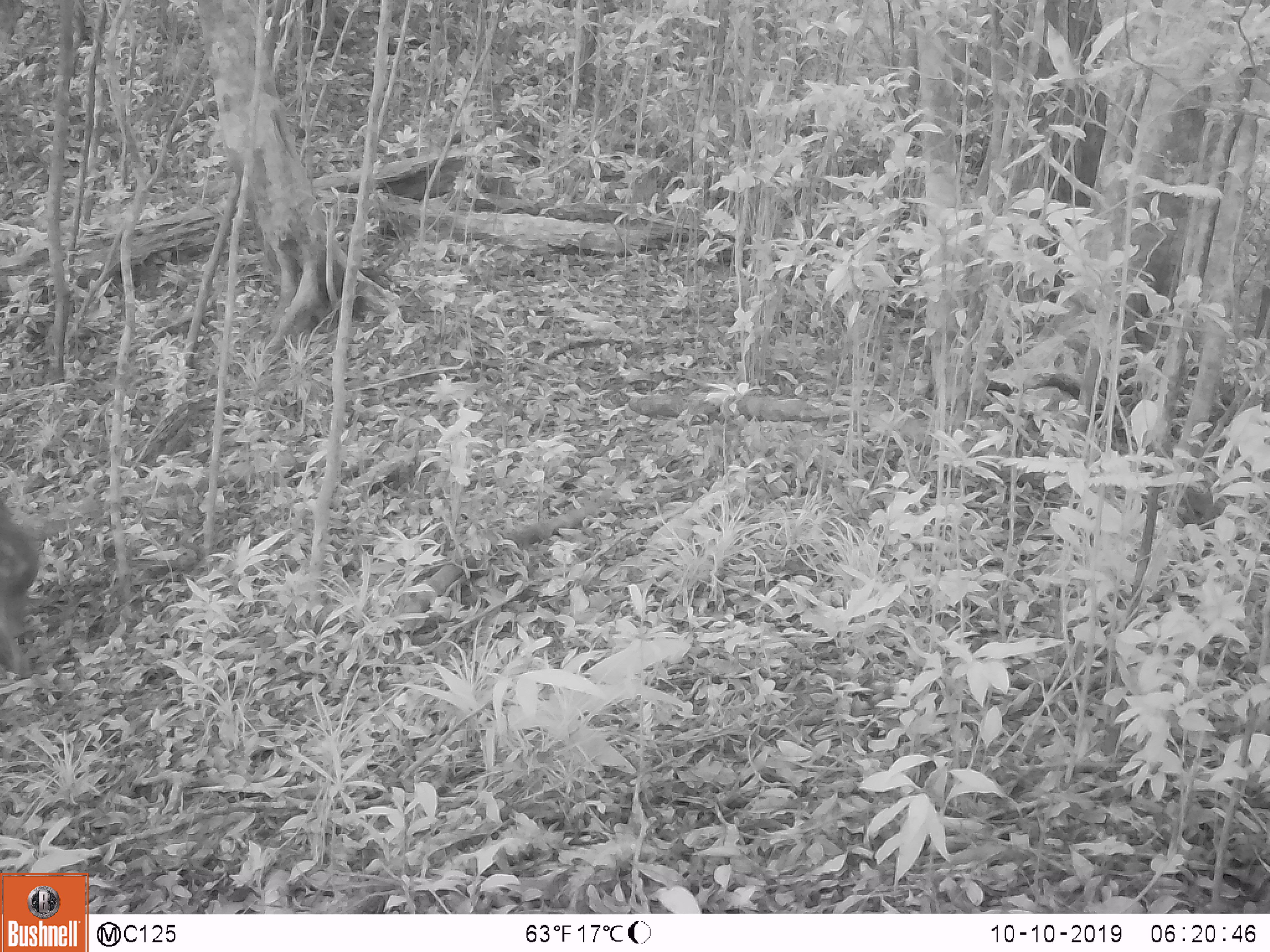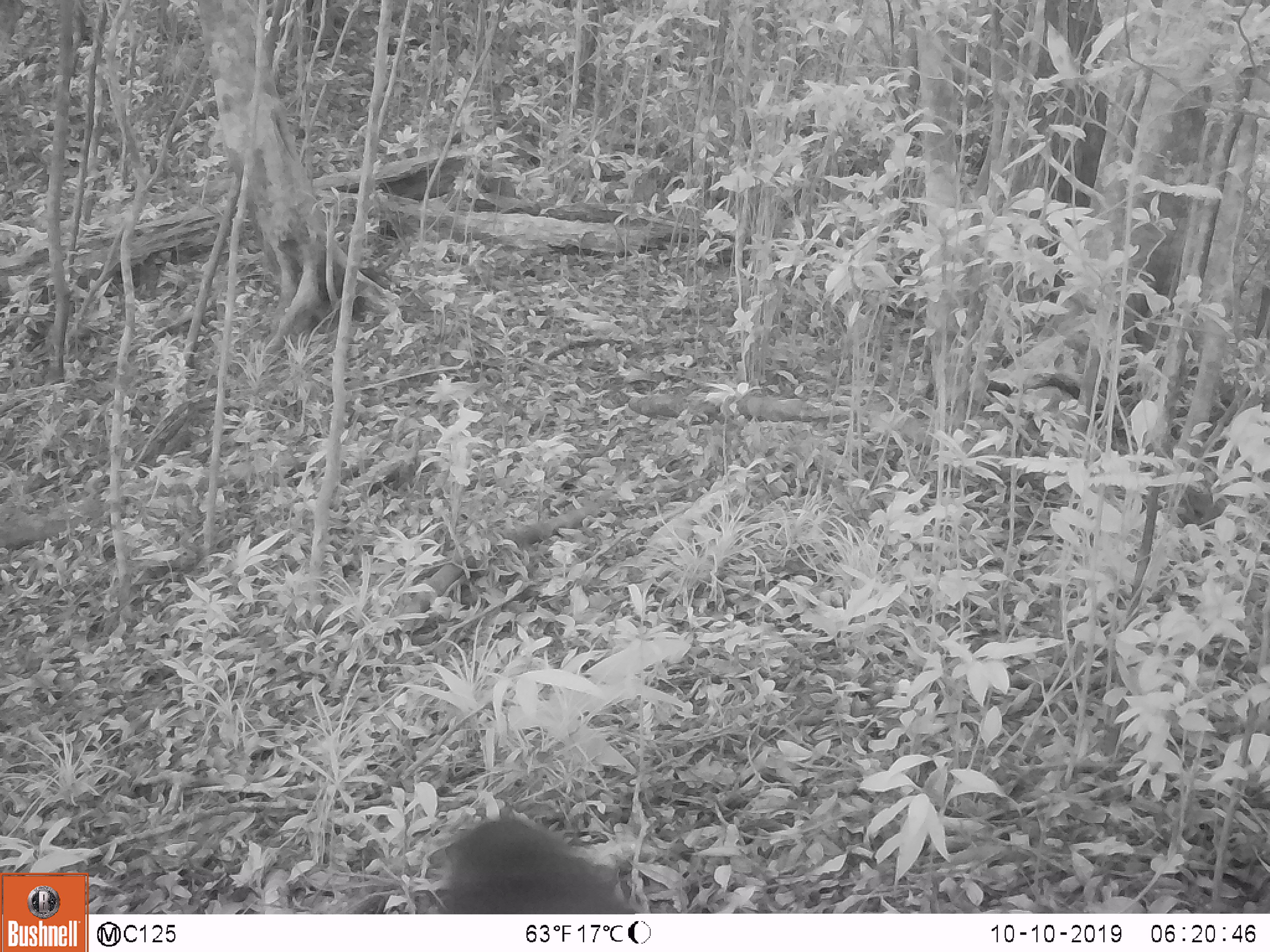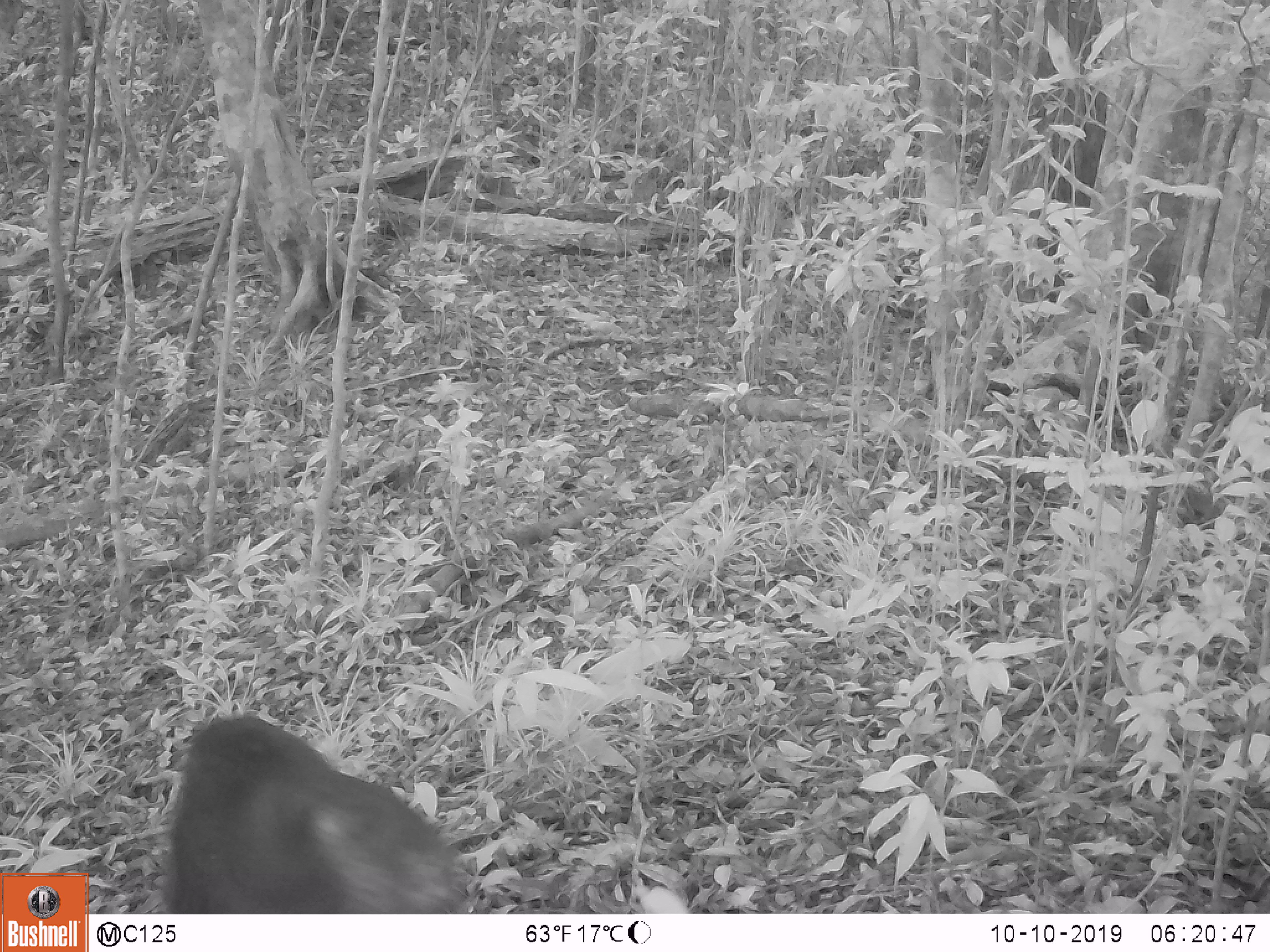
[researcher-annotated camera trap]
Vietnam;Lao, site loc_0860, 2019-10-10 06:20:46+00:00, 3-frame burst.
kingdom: Animalia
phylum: Chordata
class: Mammalia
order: Primates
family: Cercopithecidae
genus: Macaca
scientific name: Macaca arctoides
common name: stump-tailed macaque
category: stump tailed macaque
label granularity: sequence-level